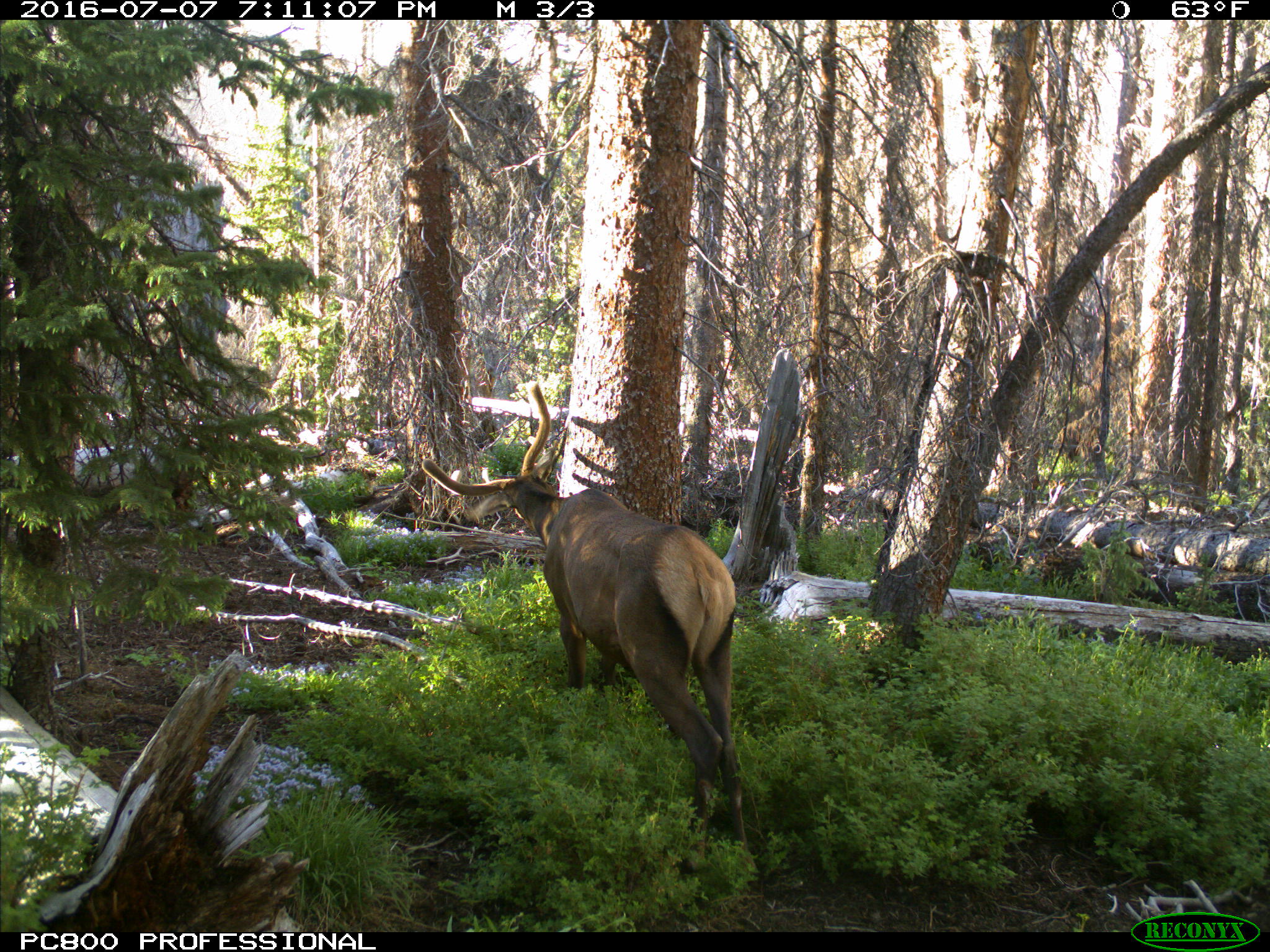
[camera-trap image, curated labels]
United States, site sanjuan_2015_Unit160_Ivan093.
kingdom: Animalia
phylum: Chordata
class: Mammalia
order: Artiodactyla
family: Cervidae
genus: Cervus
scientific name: Cervus elaphus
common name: red deer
Cervus elaphus (red deer).